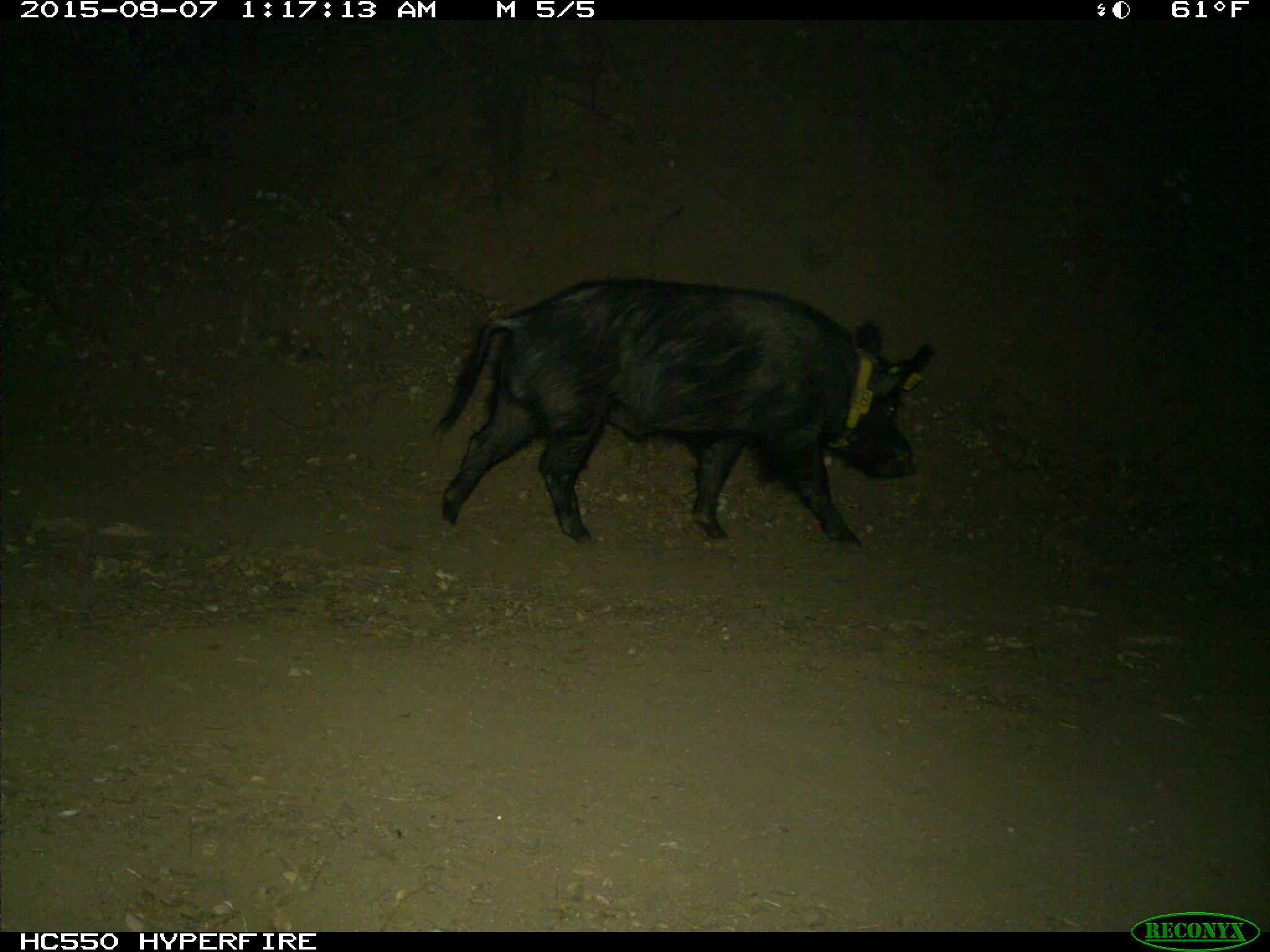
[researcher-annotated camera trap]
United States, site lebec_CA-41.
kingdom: Animalia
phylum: Chordata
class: Mammalia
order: Artiodactyla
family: Suidae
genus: Sus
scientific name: Sus scrofa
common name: wild boar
Sus scrofa (wild boar).